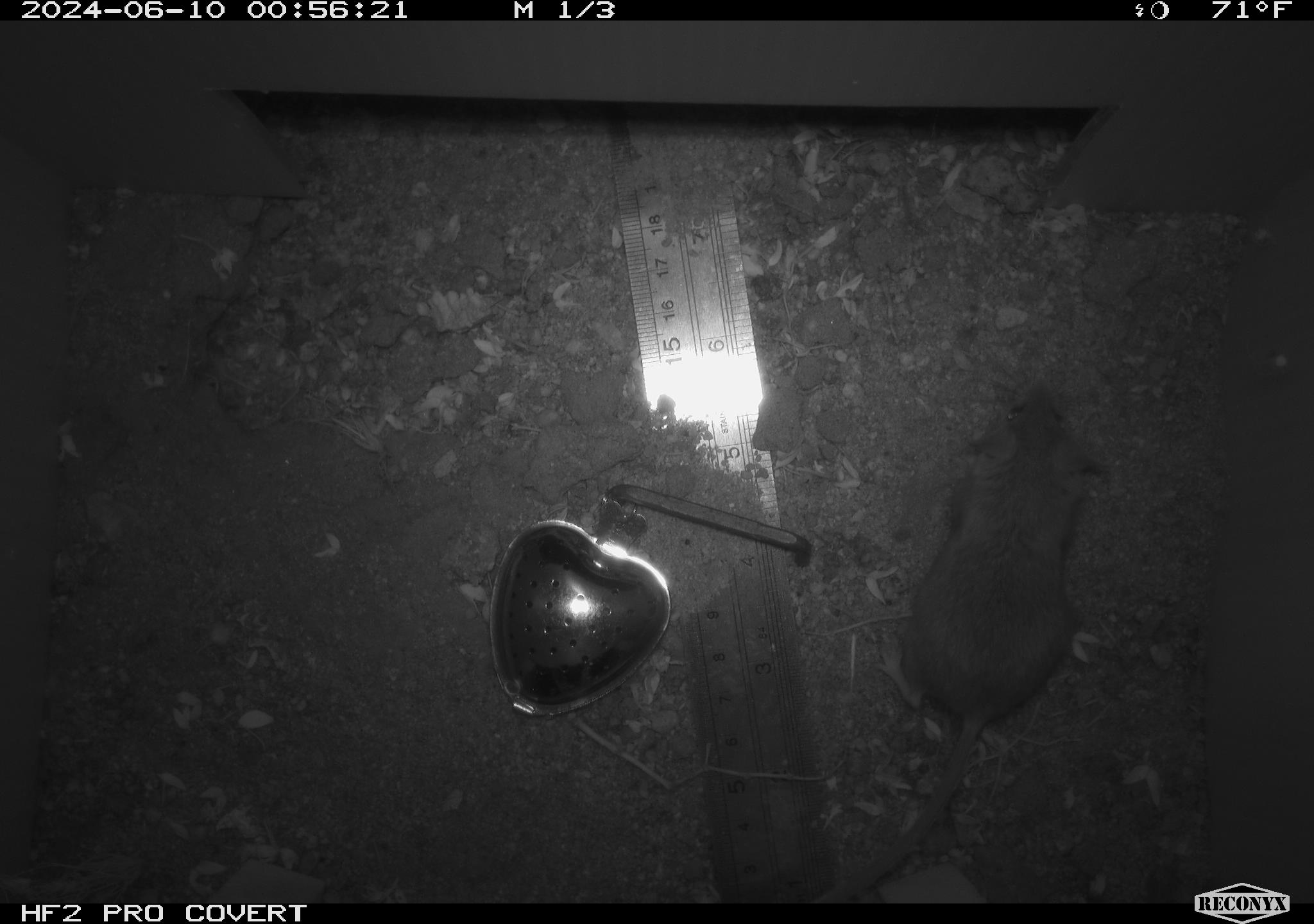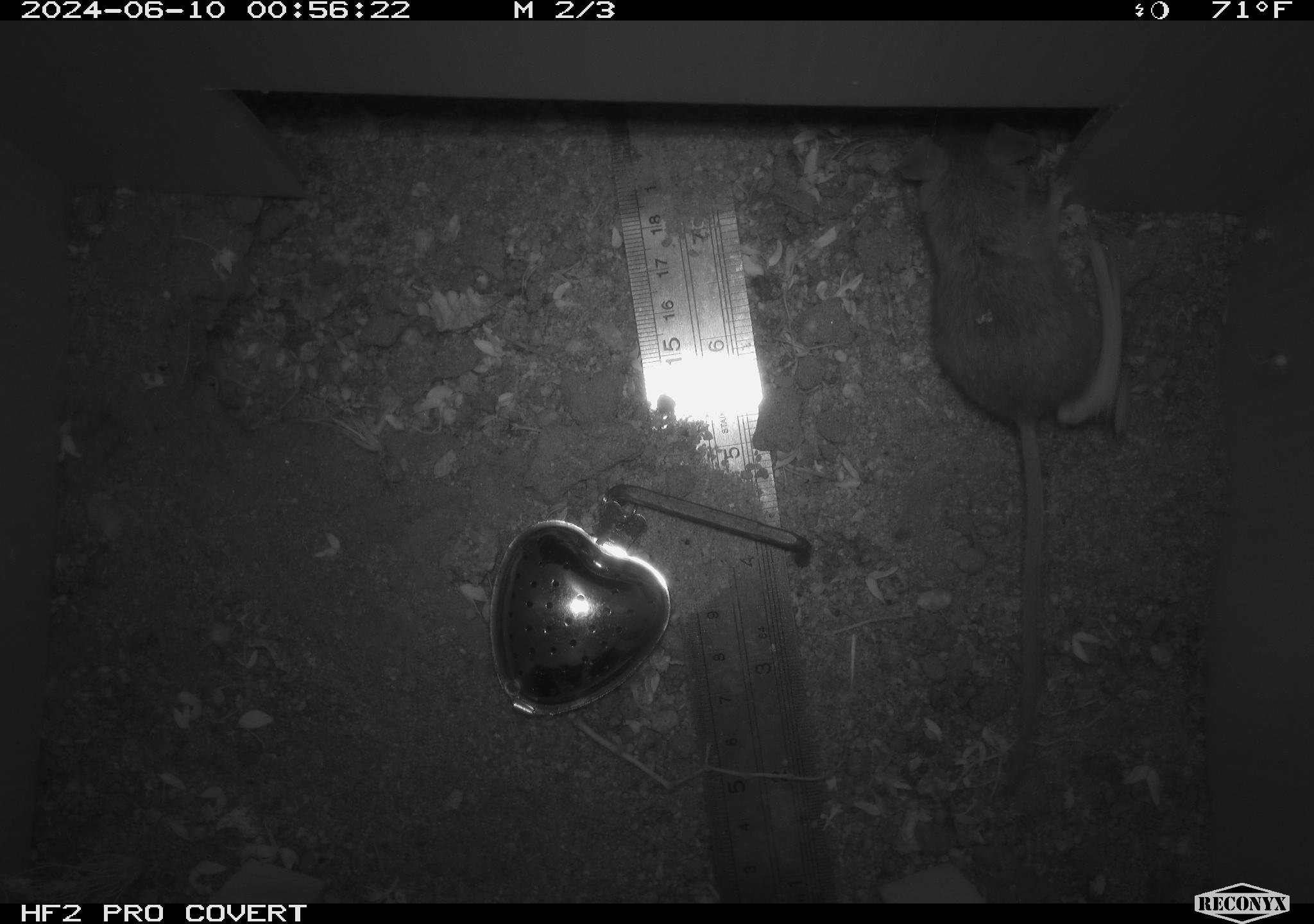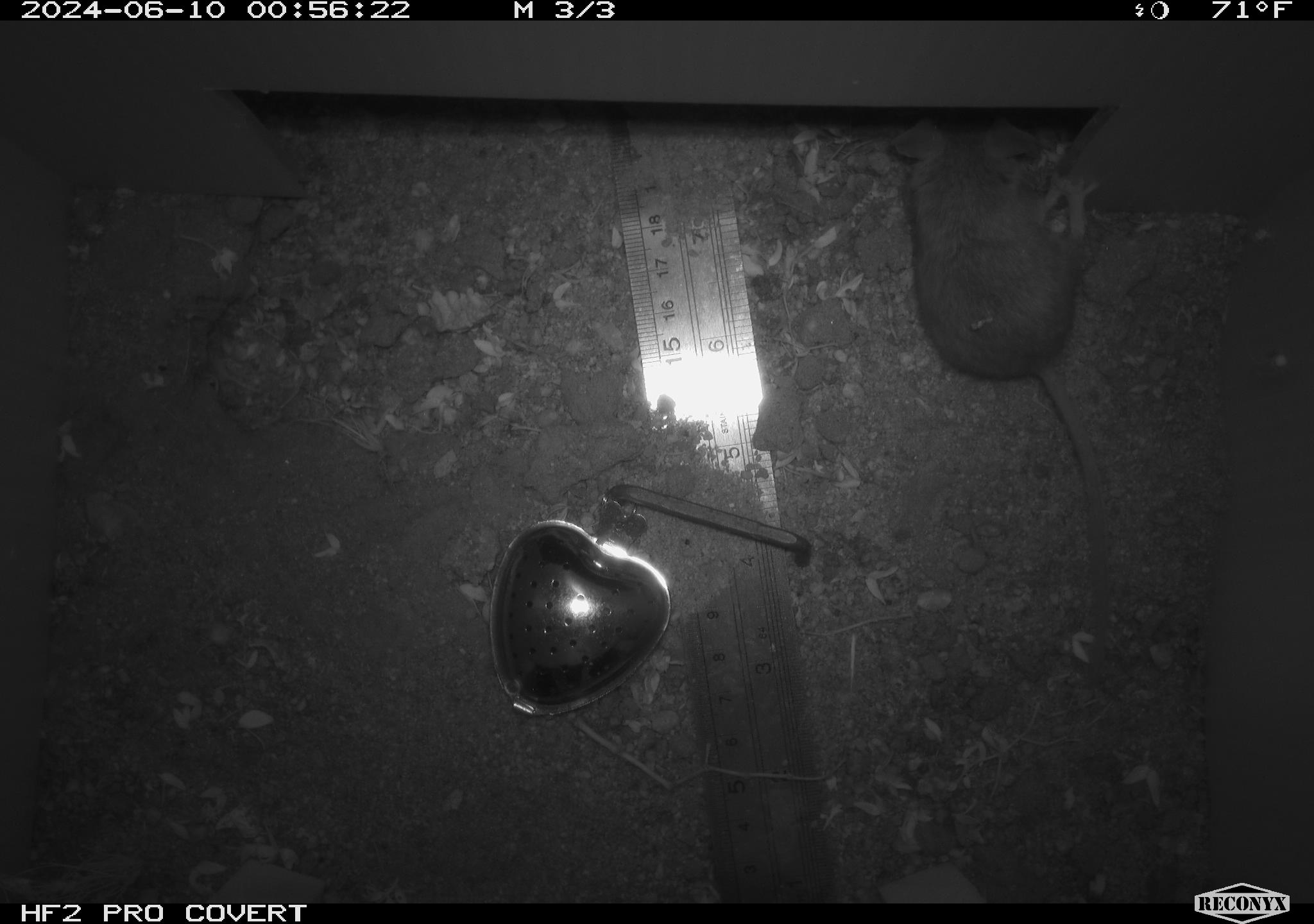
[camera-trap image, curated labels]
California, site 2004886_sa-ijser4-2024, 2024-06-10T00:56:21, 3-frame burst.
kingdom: Animalia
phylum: Chordata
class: Mammalia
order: Rodentia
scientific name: Rodentia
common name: mouse species